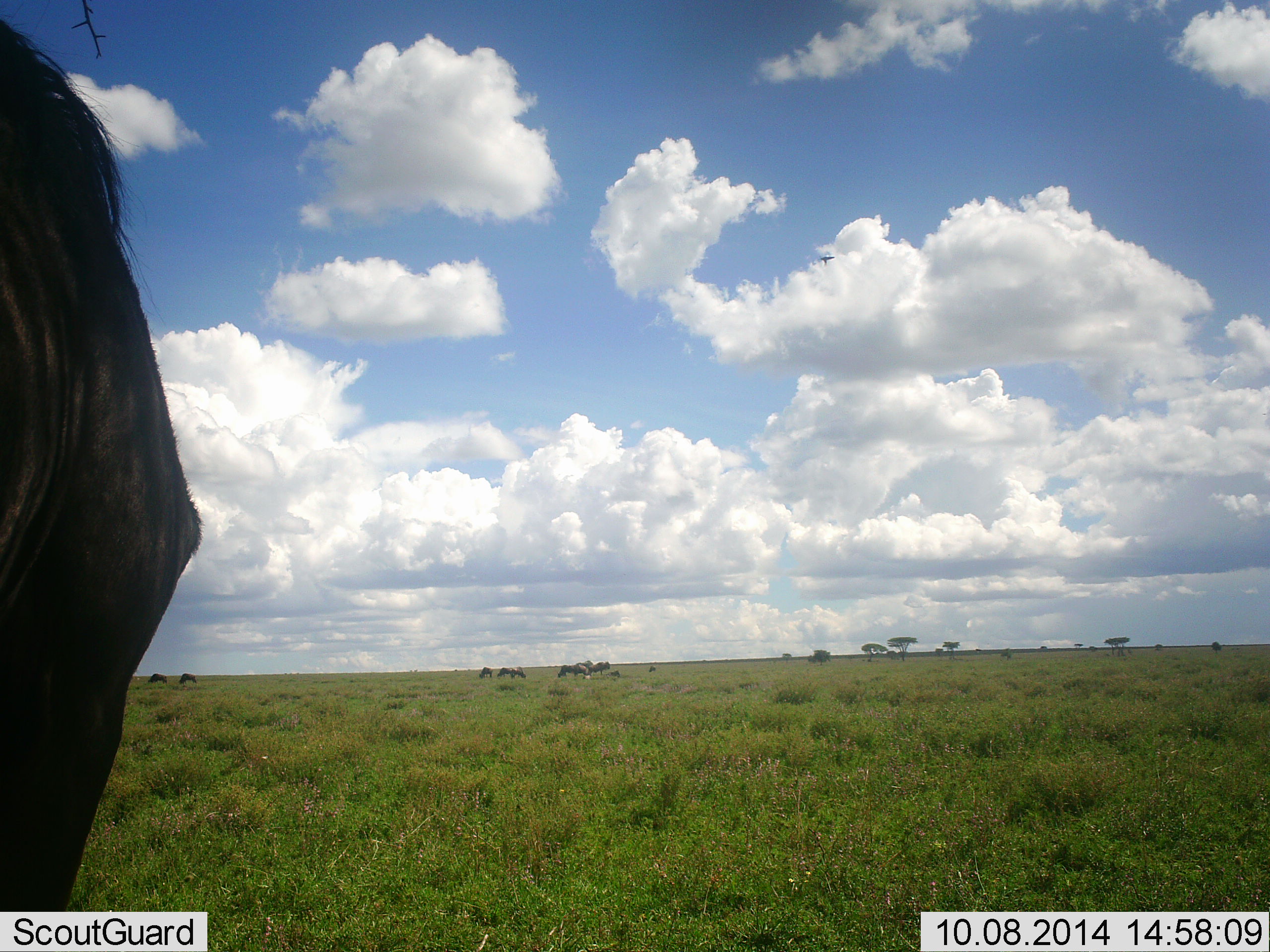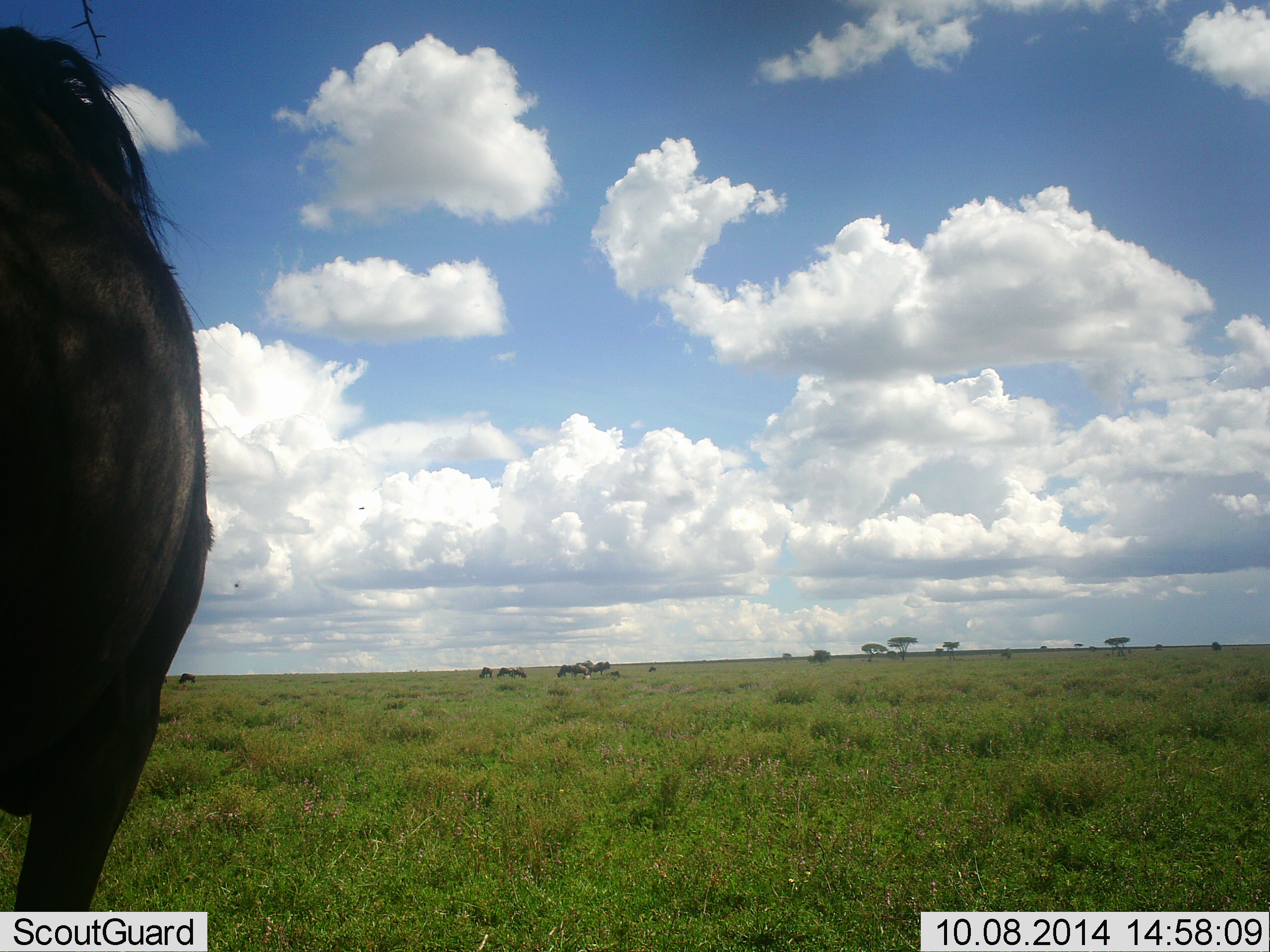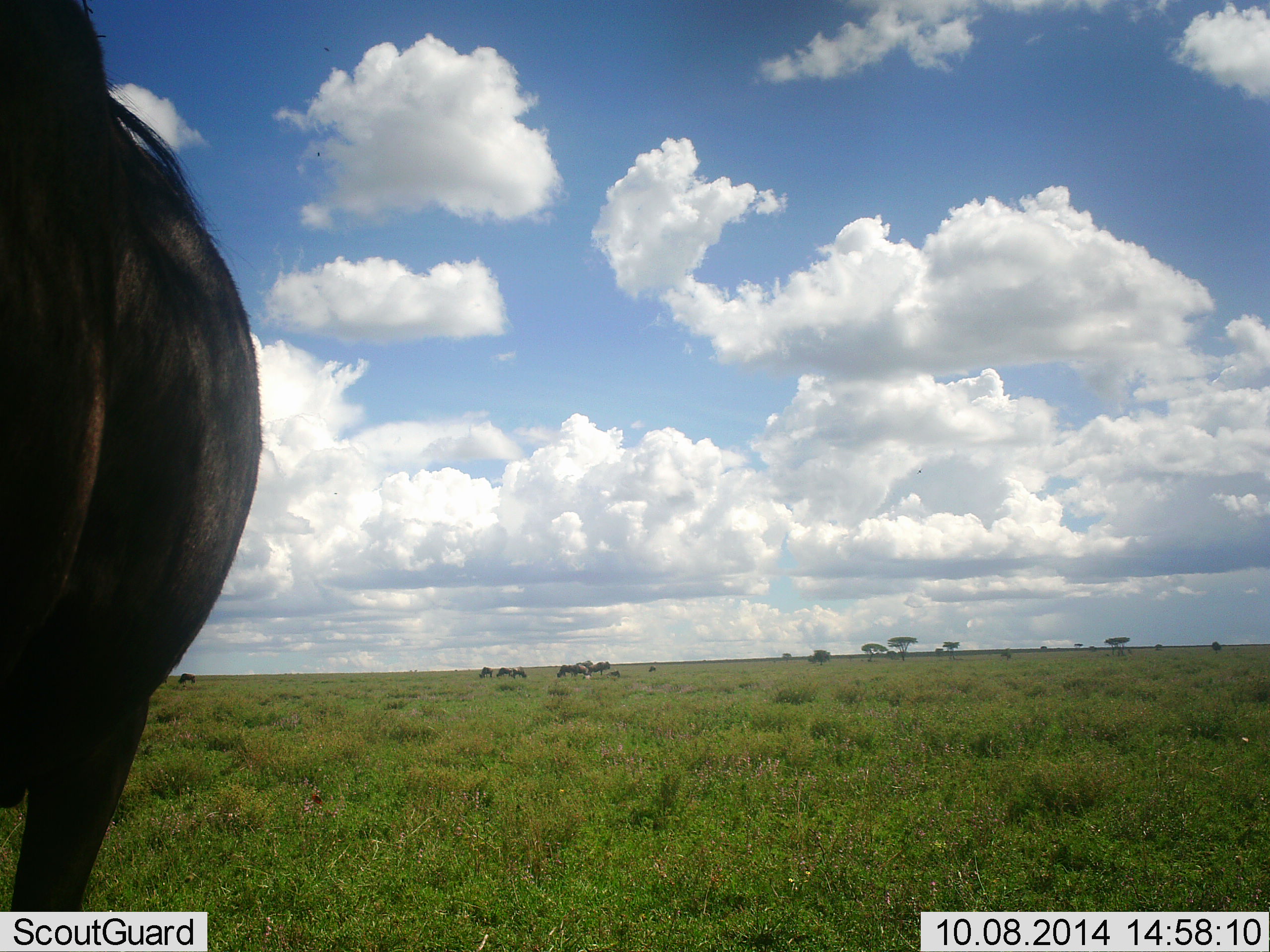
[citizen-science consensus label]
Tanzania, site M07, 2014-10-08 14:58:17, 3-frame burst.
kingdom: Animalia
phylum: Chordata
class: Mammalia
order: Artiodactyla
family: Bovidae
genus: Connochaetes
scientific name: Connochaetes taurinus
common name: blue wildebeest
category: wildebeest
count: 1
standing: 90%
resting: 0%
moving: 10%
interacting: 0%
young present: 0%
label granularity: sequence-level